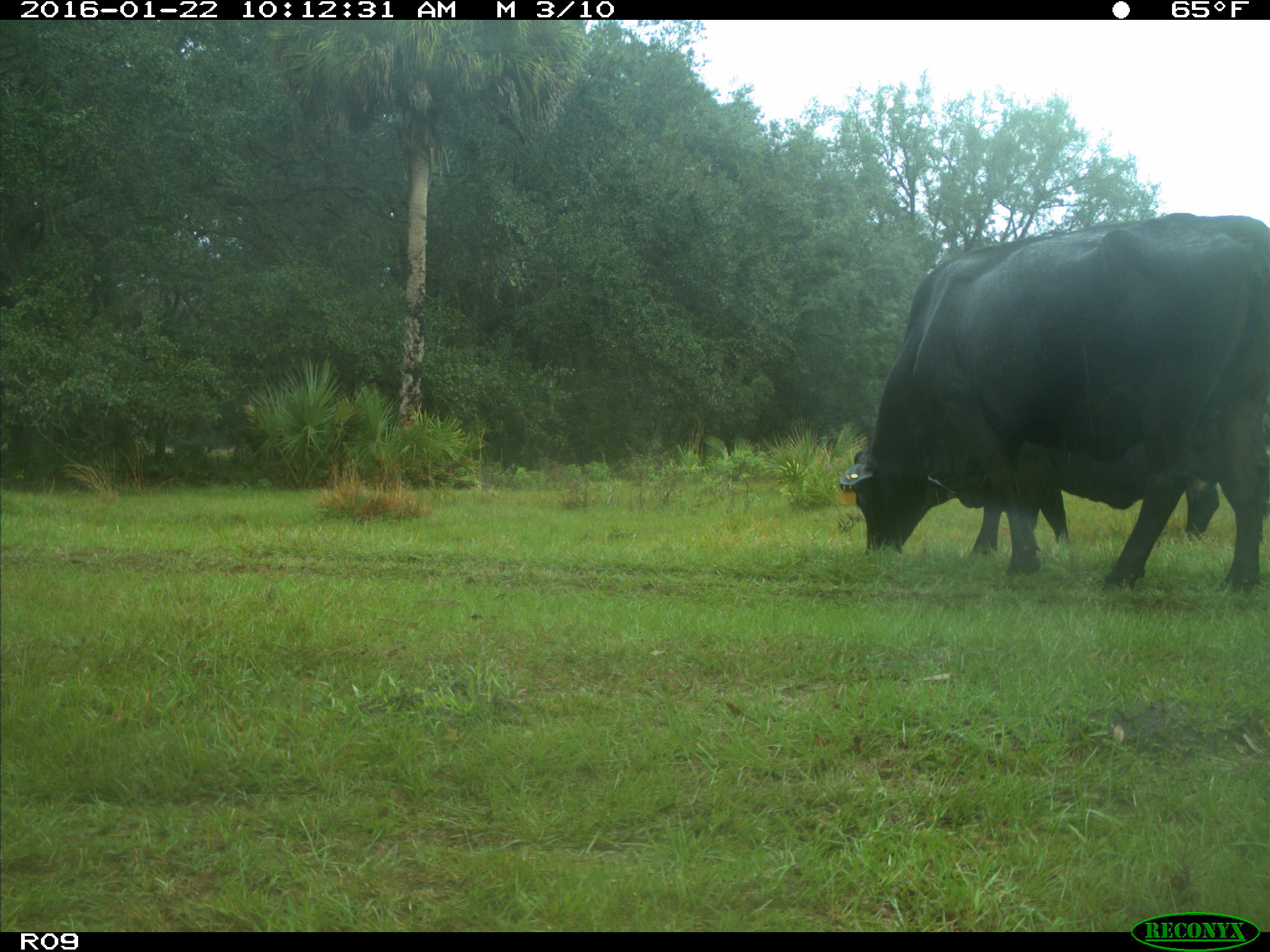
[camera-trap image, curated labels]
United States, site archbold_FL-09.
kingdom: Animalia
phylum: Chordata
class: Mammalia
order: Artiodactyla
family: Bovidae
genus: Bos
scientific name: Bos taurus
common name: domestic cow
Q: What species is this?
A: Bos taurus (domestic cow).